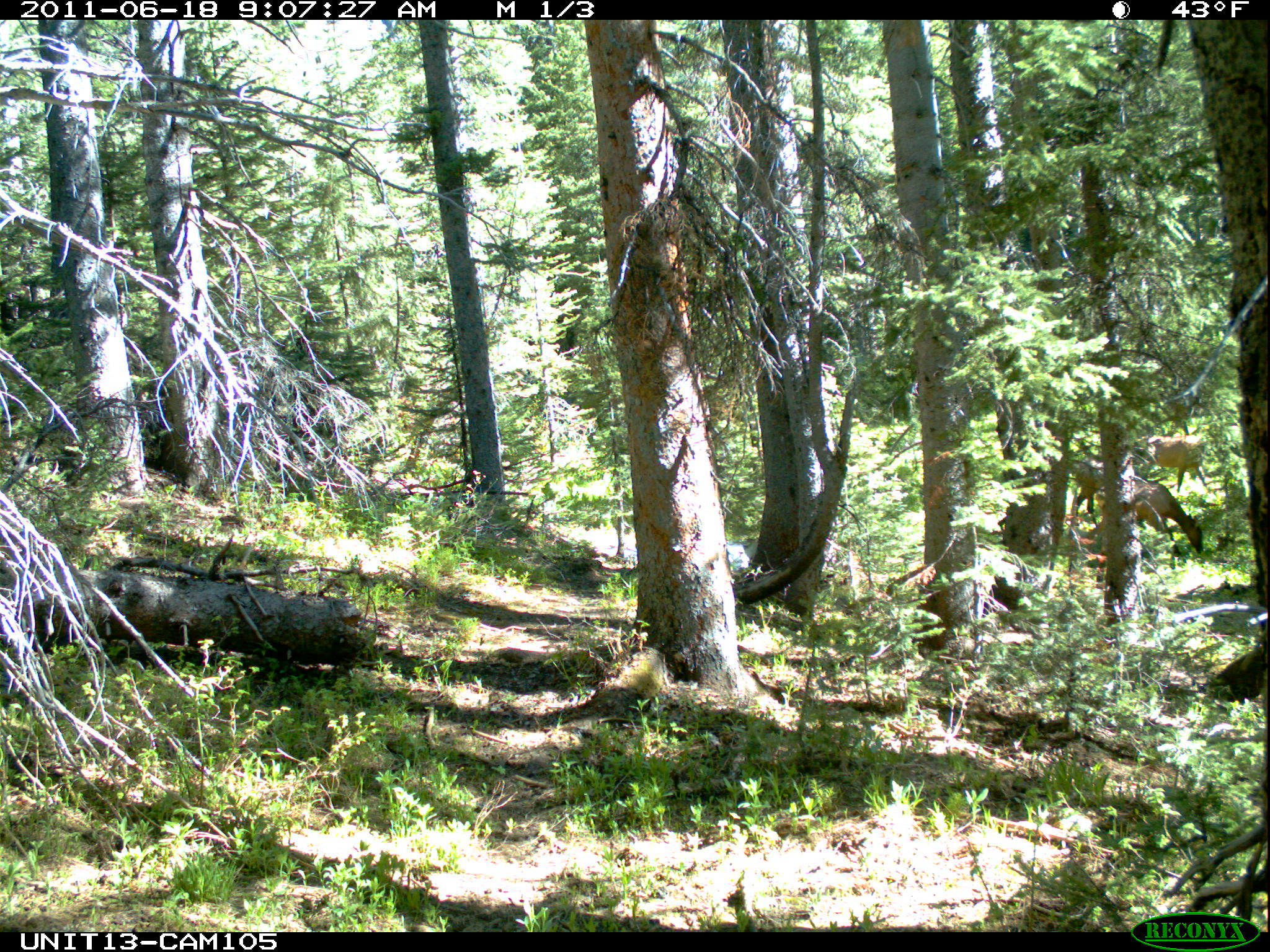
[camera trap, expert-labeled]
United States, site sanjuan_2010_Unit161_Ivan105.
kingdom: Animalia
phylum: Chordata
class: Mammalia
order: Artiodactyla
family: Cervidae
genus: Cervus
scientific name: Cervus elaphus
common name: red deer